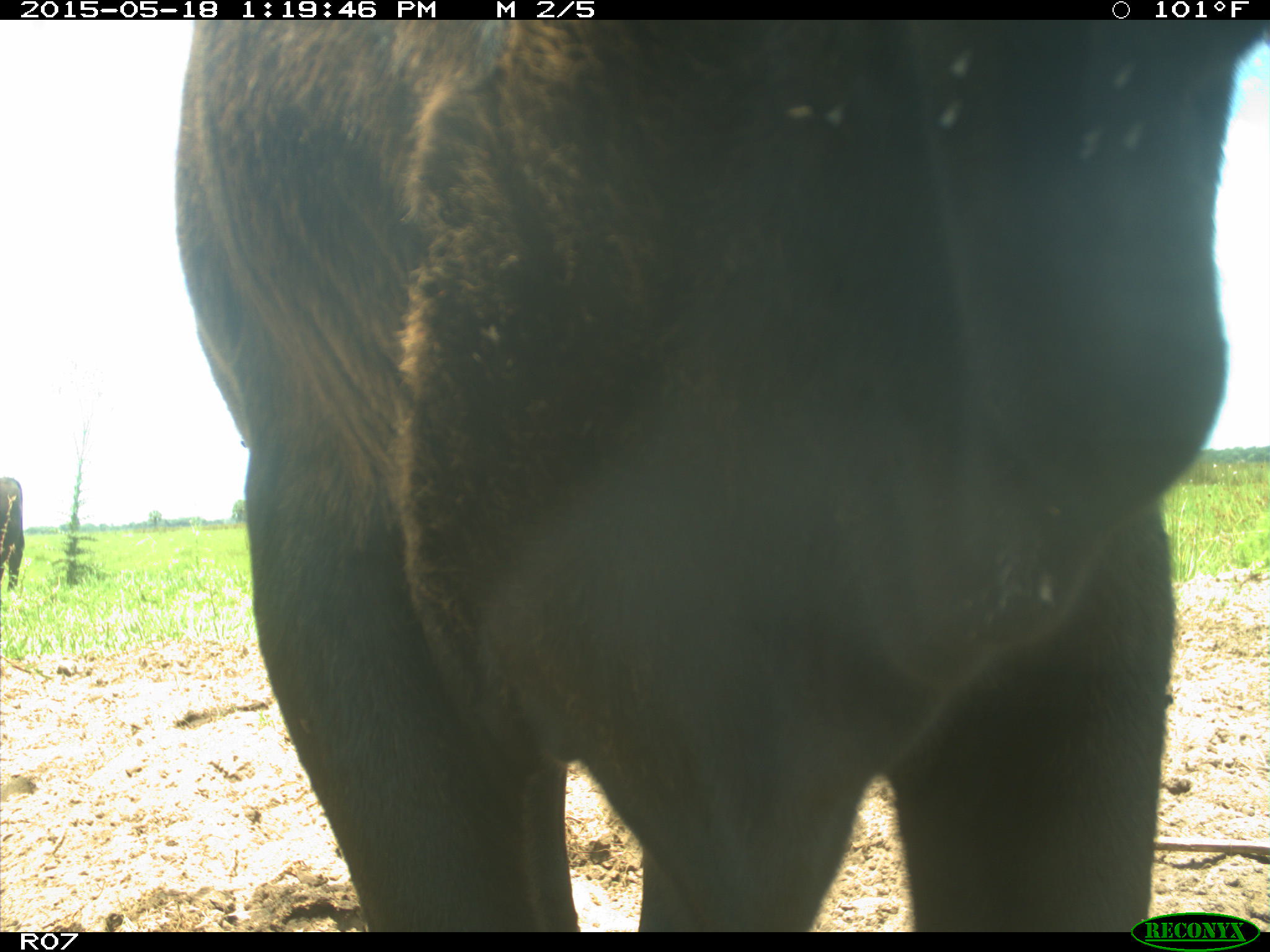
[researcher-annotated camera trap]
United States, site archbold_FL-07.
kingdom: Animalia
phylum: Chordata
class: Mammalia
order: Artiodactyla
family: Bovidae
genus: Bos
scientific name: Bos taurus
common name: domestic cow